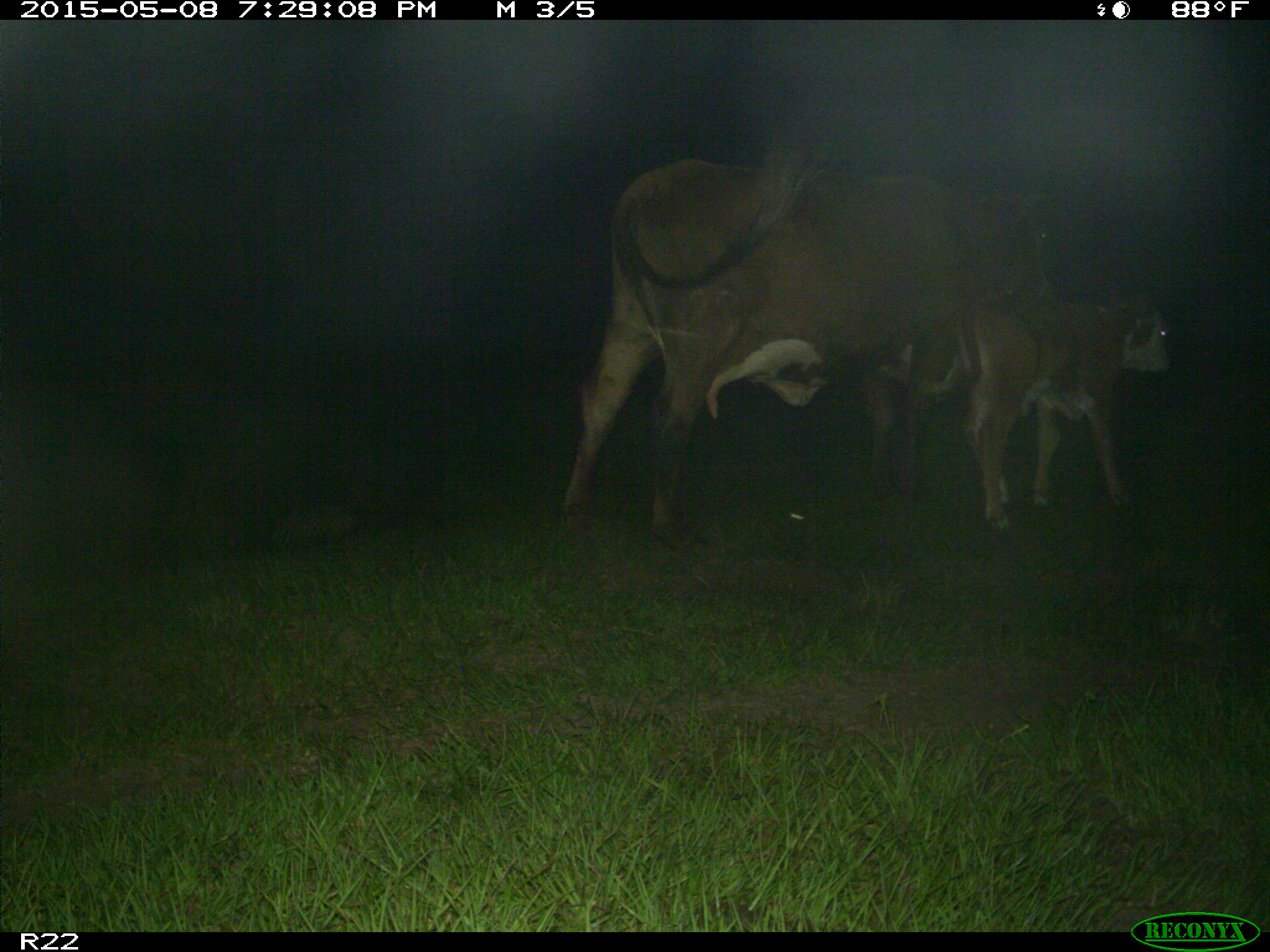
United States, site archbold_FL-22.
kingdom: Animalia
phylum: Chordata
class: Mammalia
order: Artiodactyla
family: Bovidae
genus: Bos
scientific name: Bos taurus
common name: domestic cow